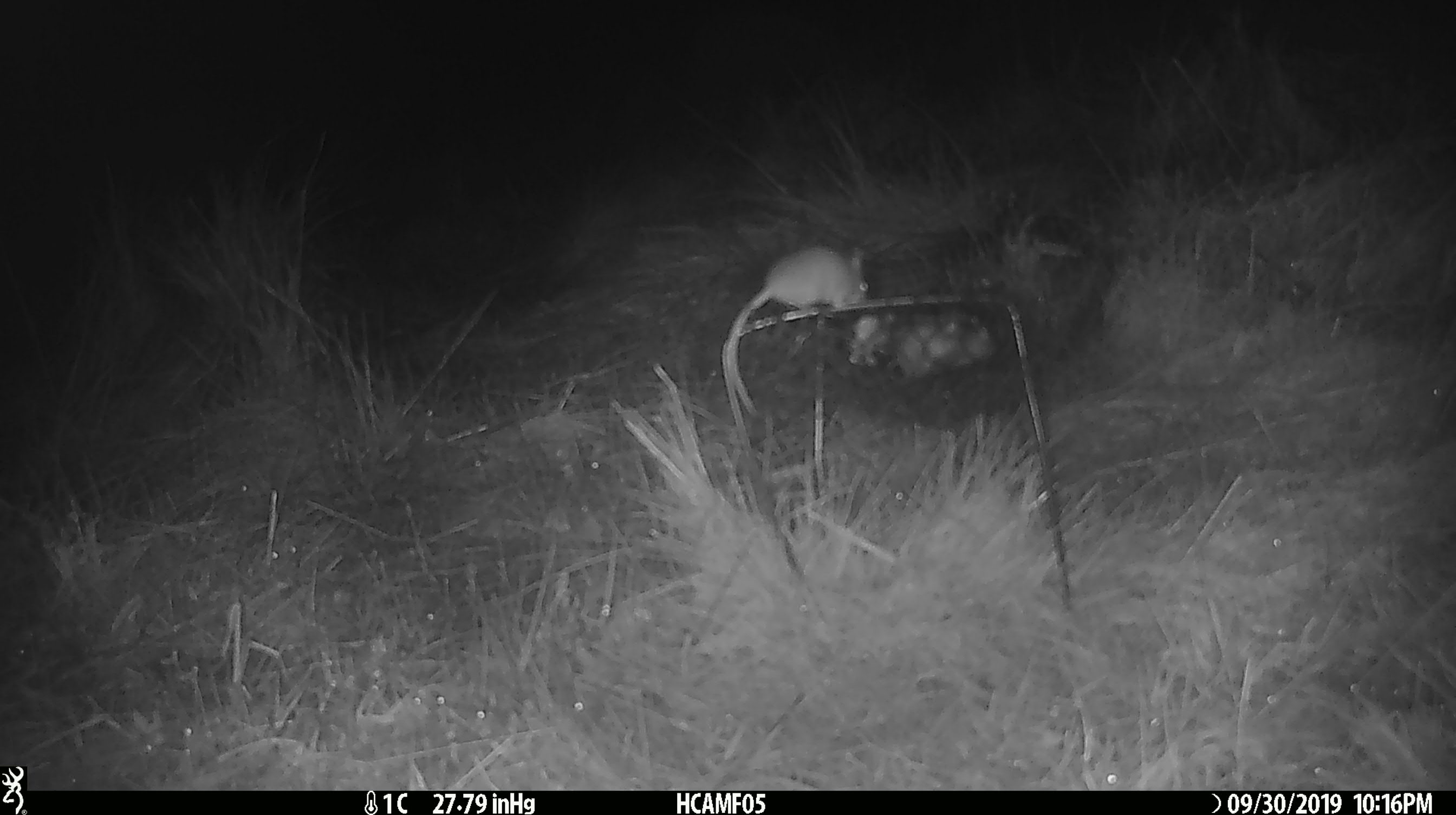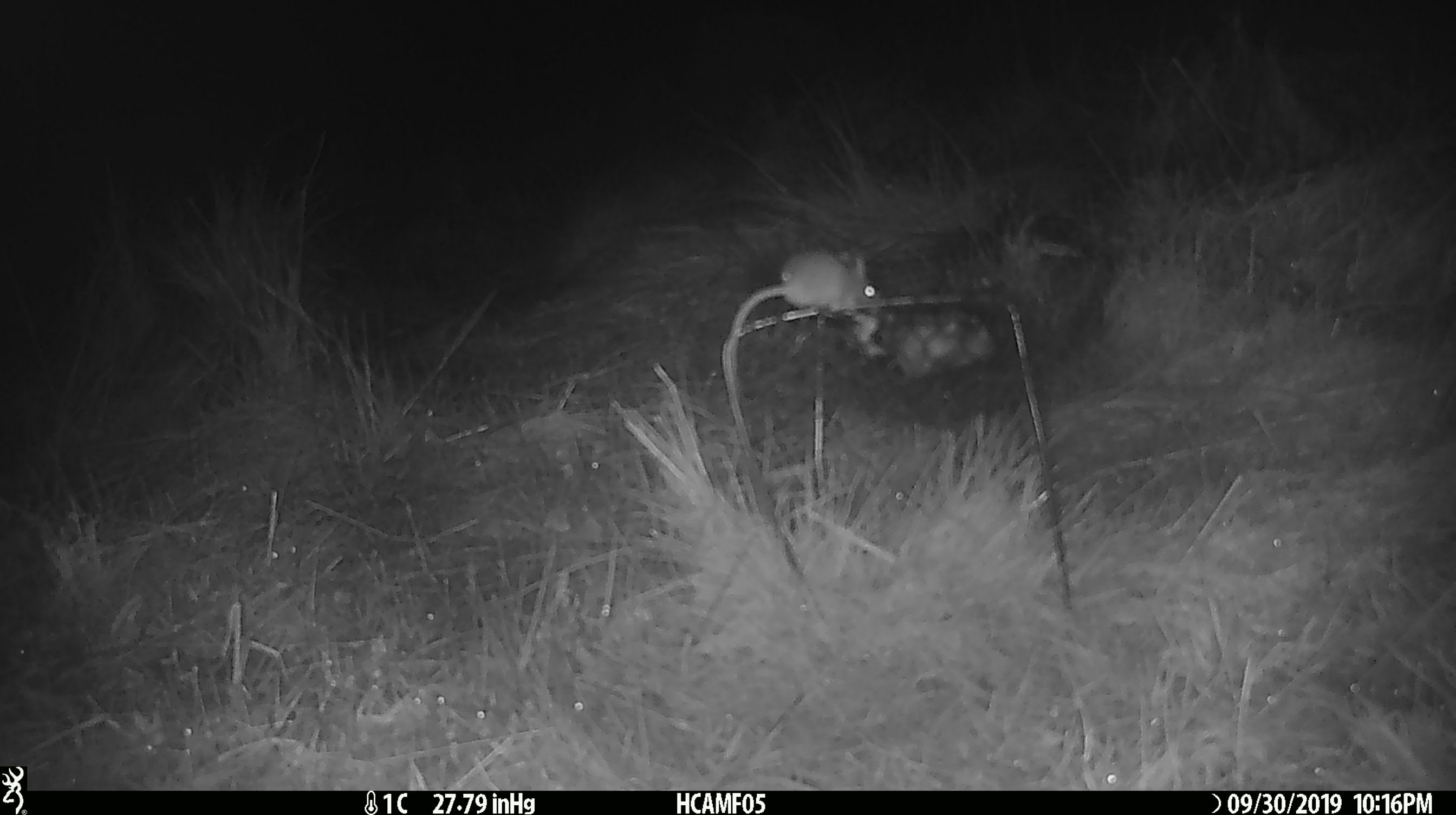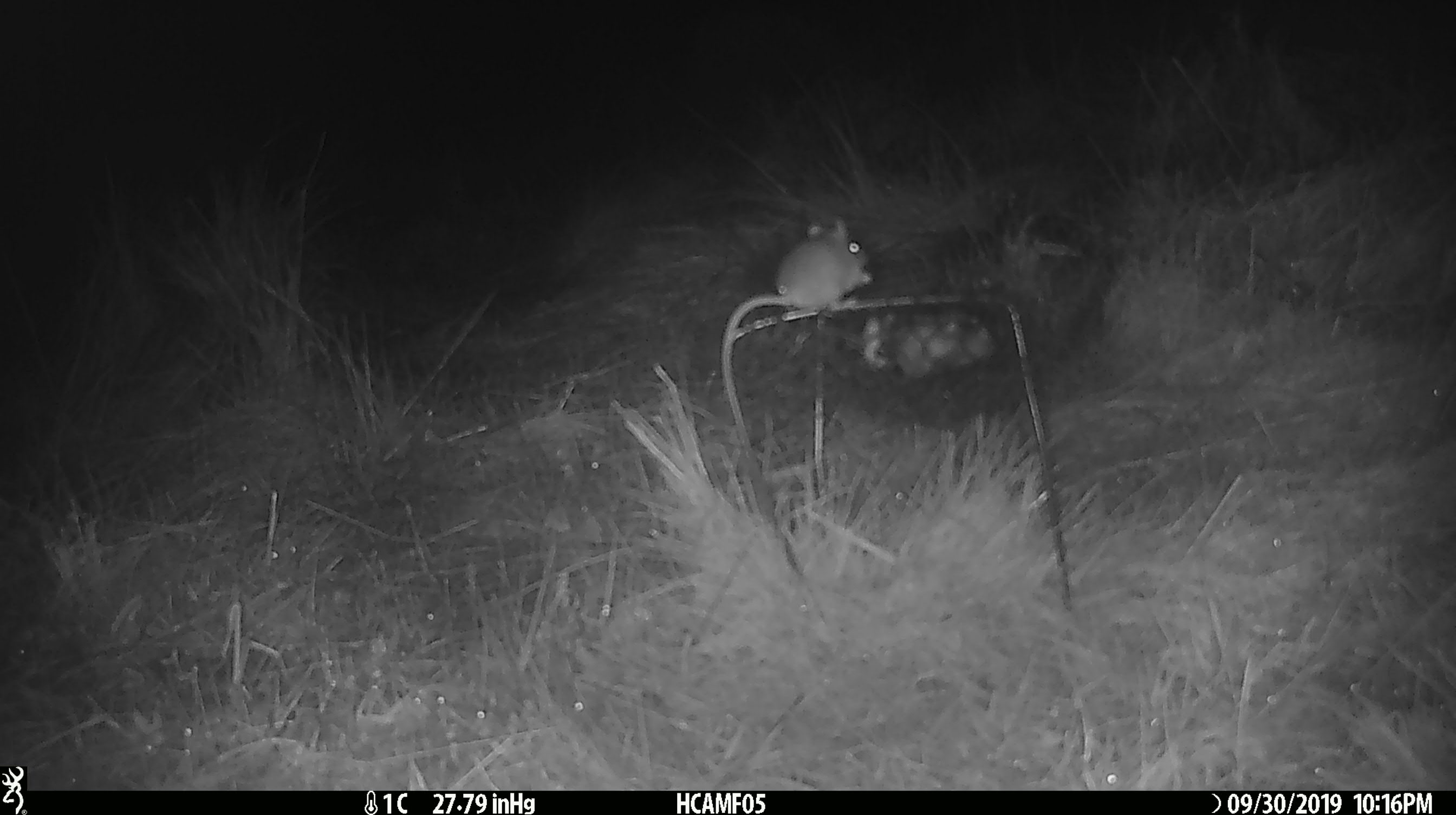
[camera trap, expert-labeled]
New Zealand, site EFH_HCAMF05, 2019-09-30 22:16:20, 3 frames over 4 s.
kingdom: Animalia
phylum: Chordata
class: Mammalia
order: Rodentia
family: Muridae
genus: Mus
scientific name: Mus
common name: mouse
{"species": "mouse (Mus)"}